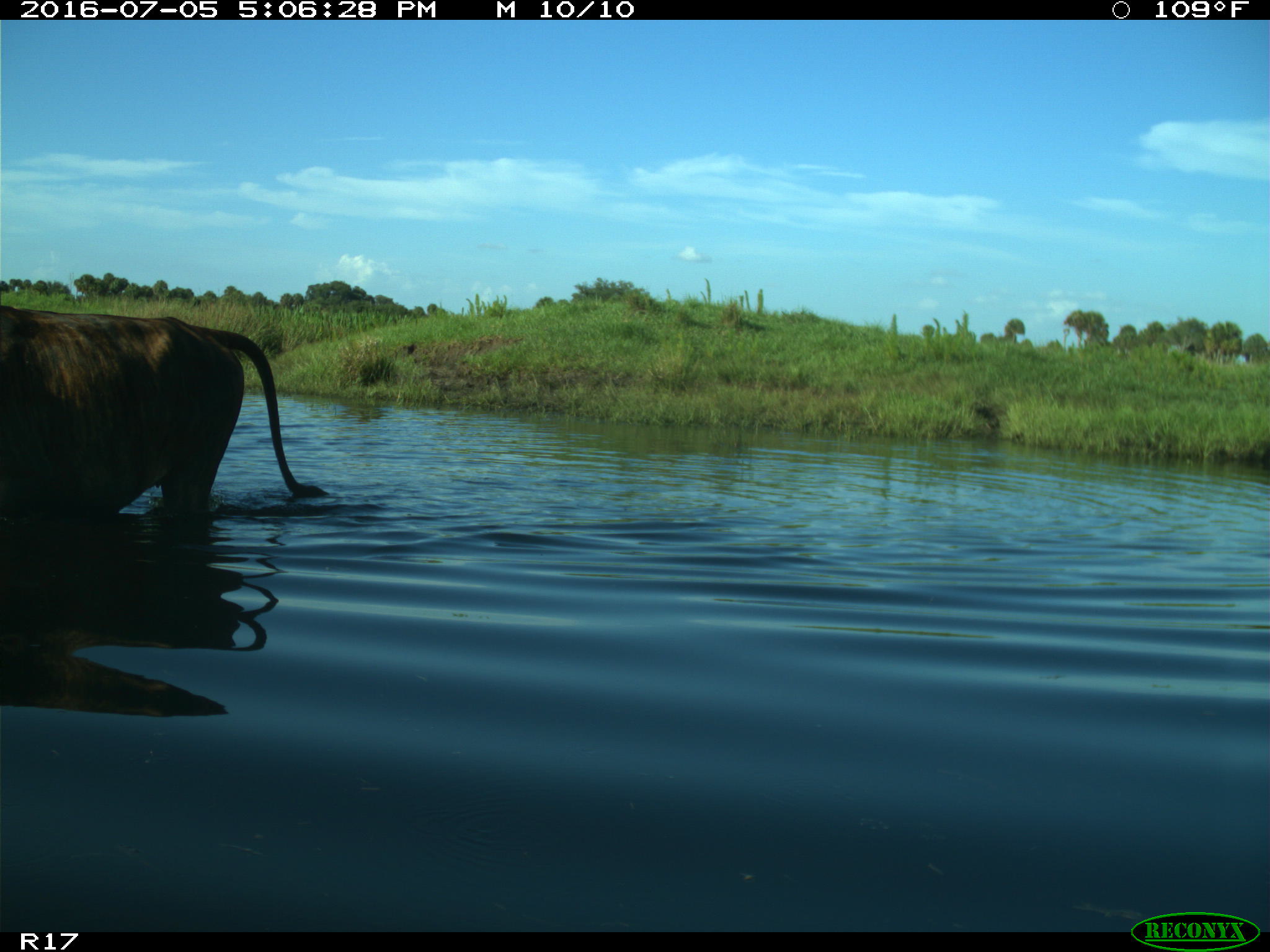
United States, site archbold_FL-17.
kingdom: Animalia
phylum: Chordata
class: Mammalia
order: Artiodactyla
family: Bovidae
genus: Bos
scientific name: Bos taurus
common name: domestic cow